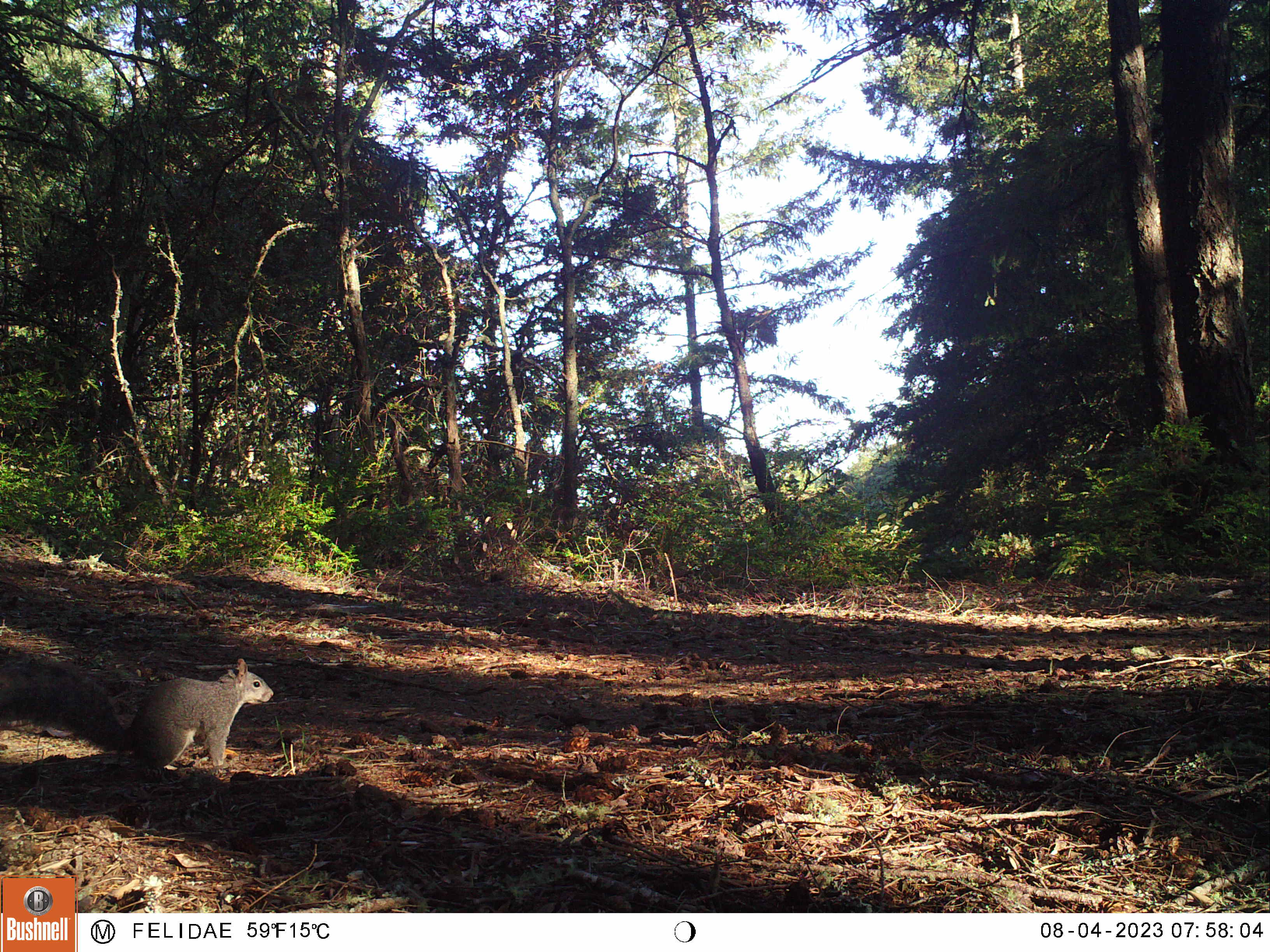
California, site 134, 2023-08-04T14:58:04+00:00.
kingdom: Animalia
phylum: Chordata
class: Mammalia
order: Rodentia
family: Sciuridae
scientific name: Sciuridae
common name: squirrel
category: unknown squirrel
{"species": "unknown squirrel (squirrel) (Sciuridae)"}